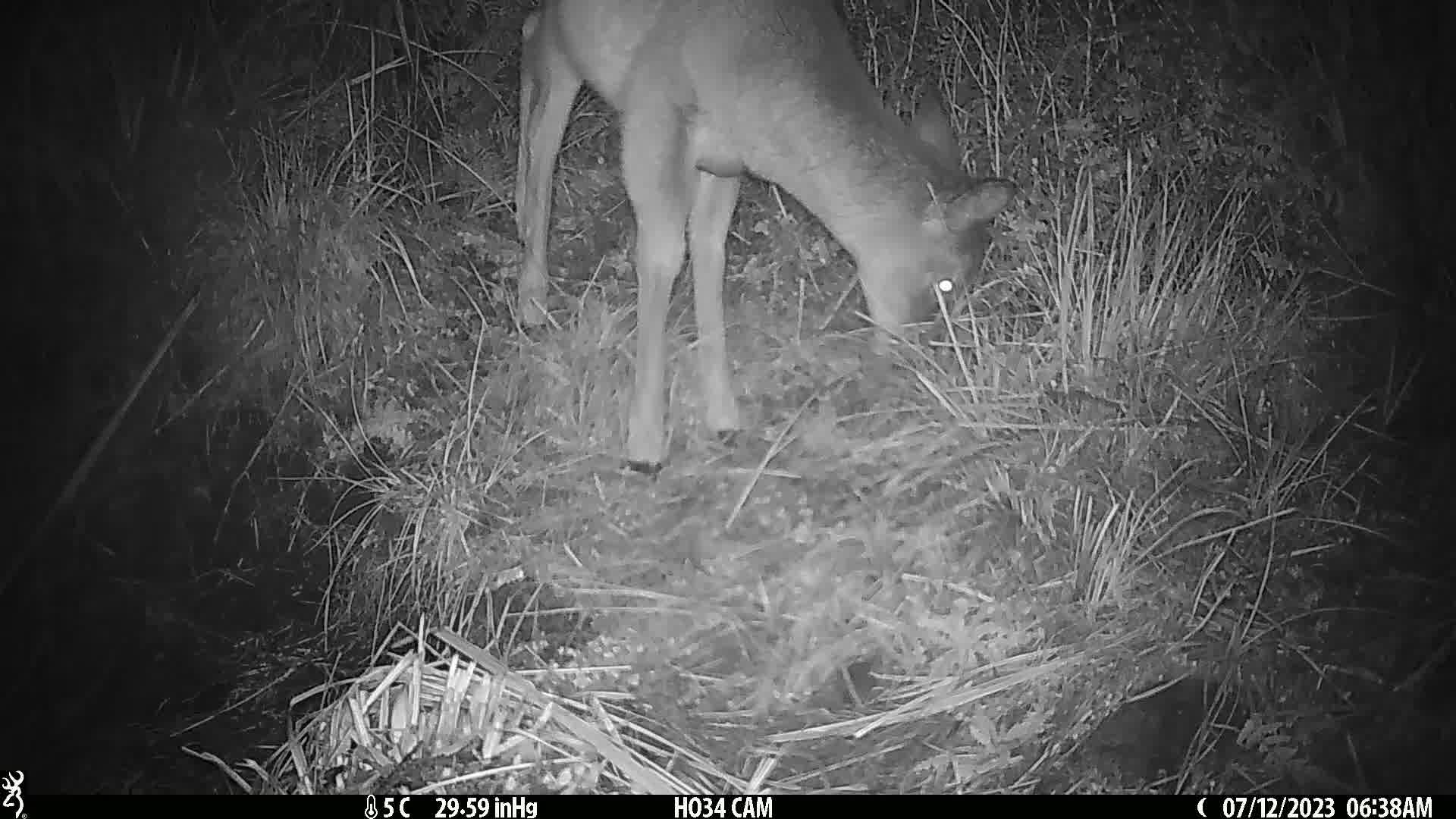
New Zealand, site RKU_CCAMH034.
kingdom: Animalia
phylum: Chordata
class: Mammalia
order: Artiodactyla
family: Cervidae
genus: Odocoileus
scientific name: Odocoileus virginianus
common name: white-tailed deer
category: white tailed deer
White tailed deer (white-tailed deer) (Odocoileus virginianus).